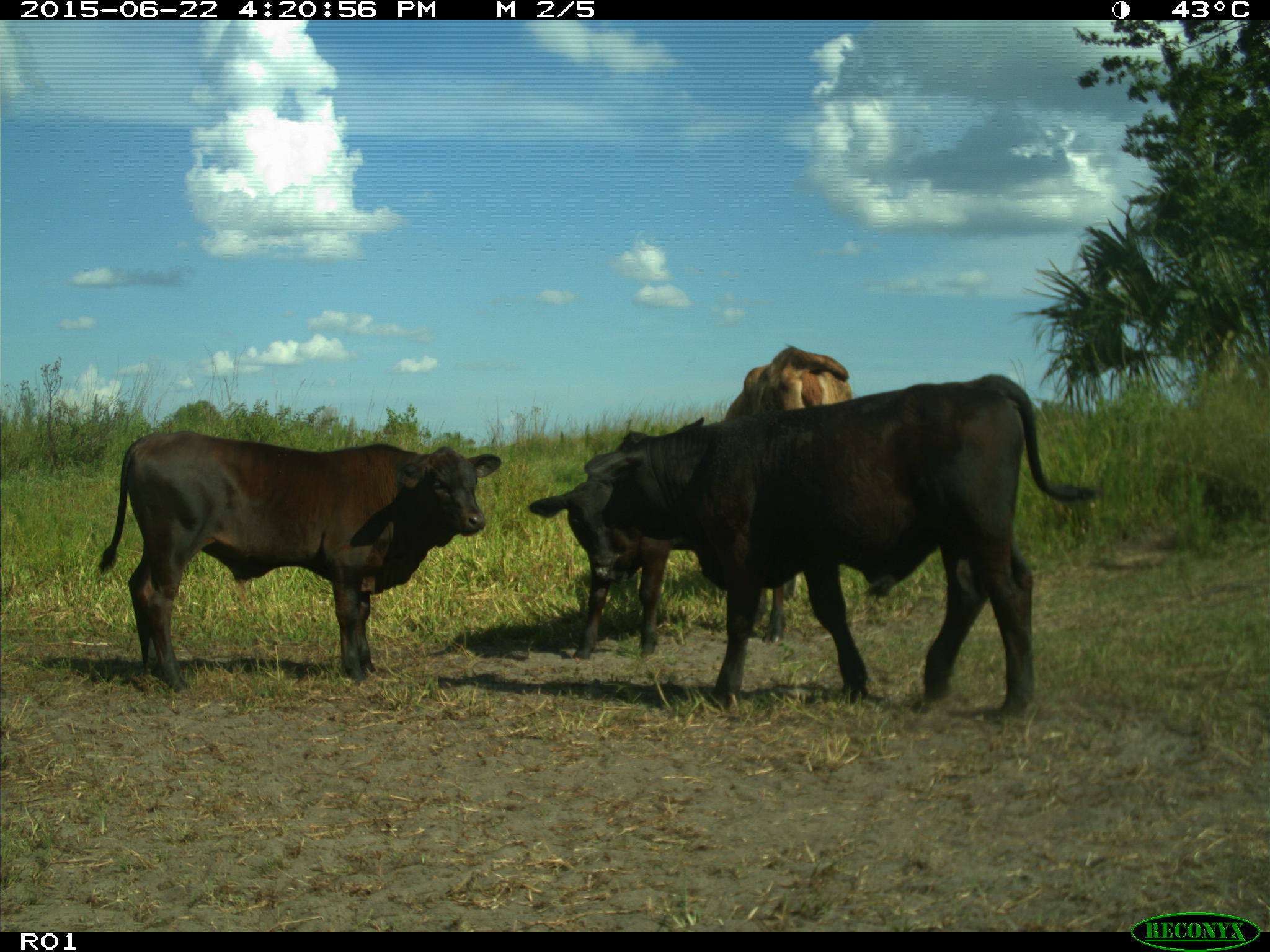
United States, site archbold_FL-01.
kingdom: Animalia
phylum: Chordata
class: Mammalia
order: Artiodactyla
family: Bovidae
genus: Bos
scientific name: Bos taurus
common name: domestic cow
Bos taurus (domestic cow).